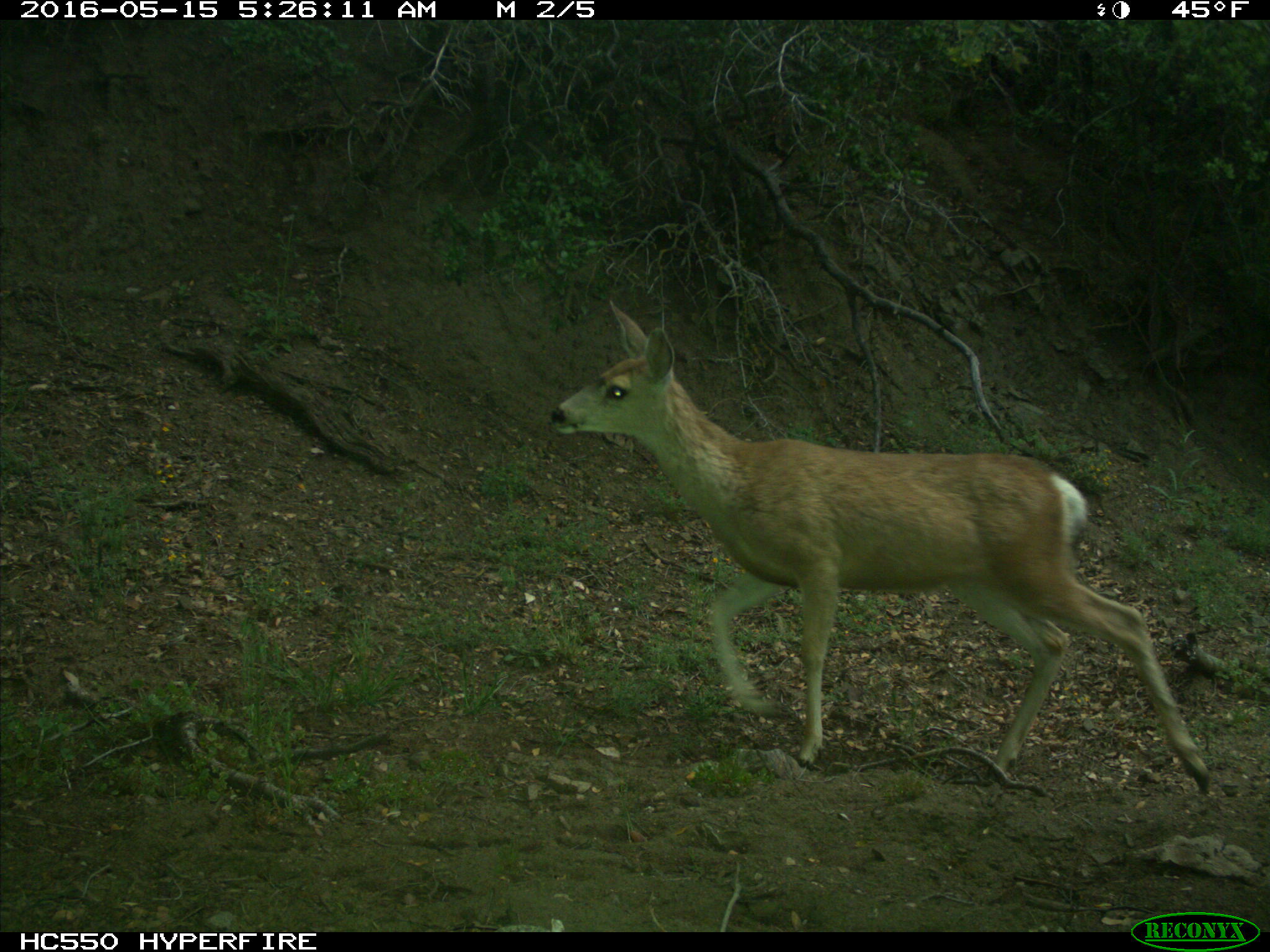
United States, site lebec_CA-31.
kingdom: Animalia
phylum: Chordata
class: Mammalia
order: Artiodactyla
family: Cervidae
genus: Odocoileus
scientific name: Odocoileus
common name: deer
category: unidentified deer